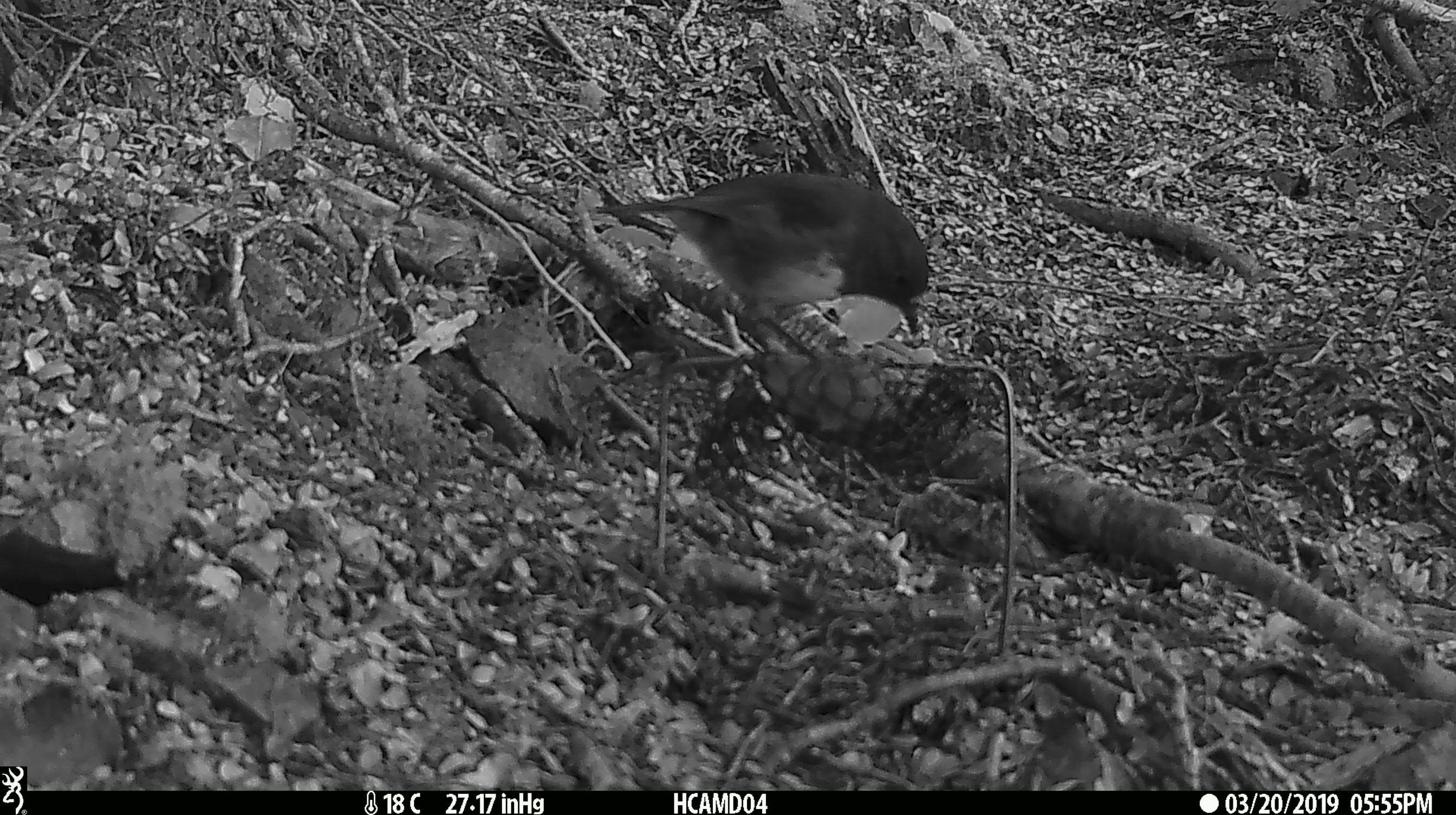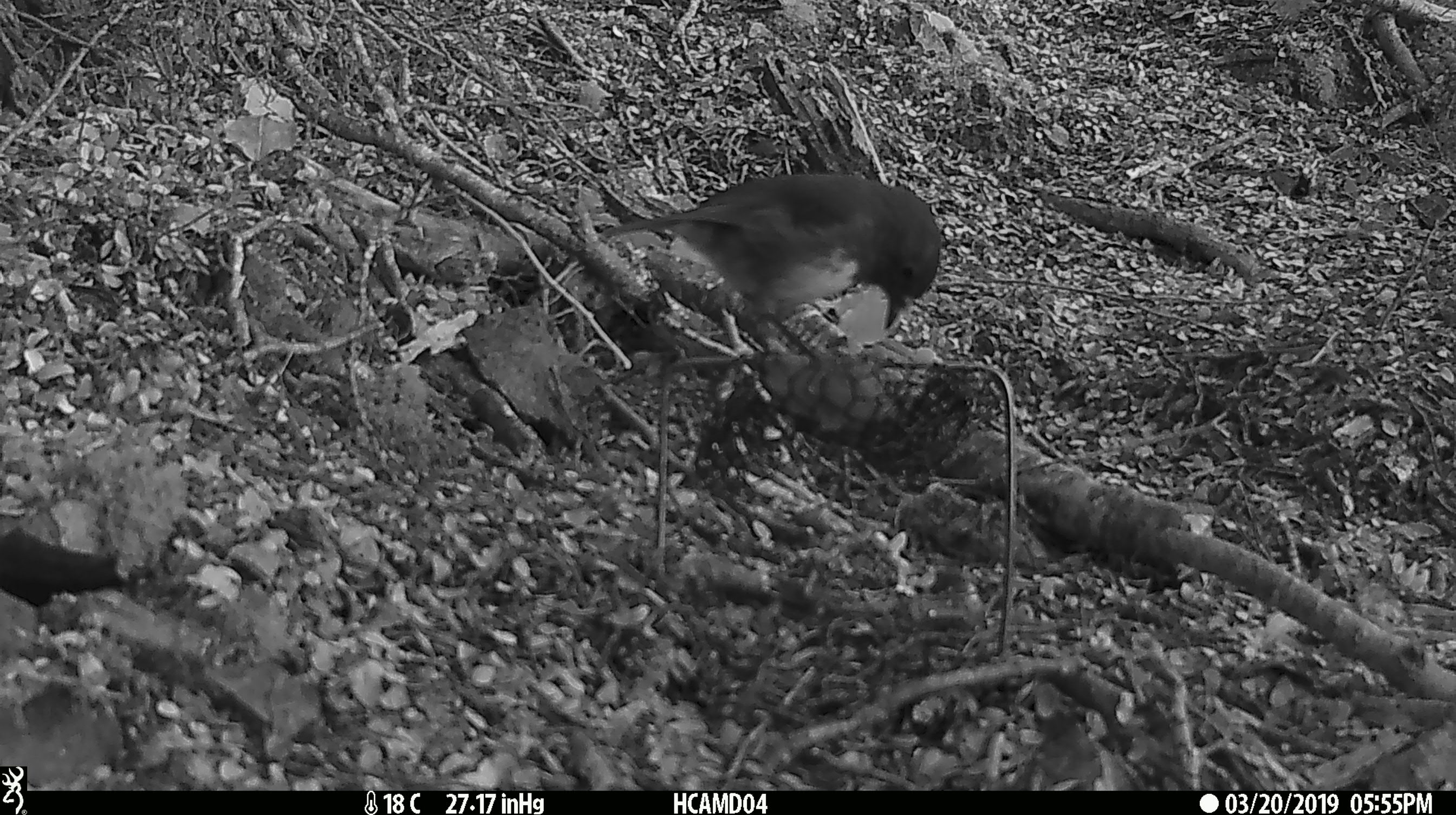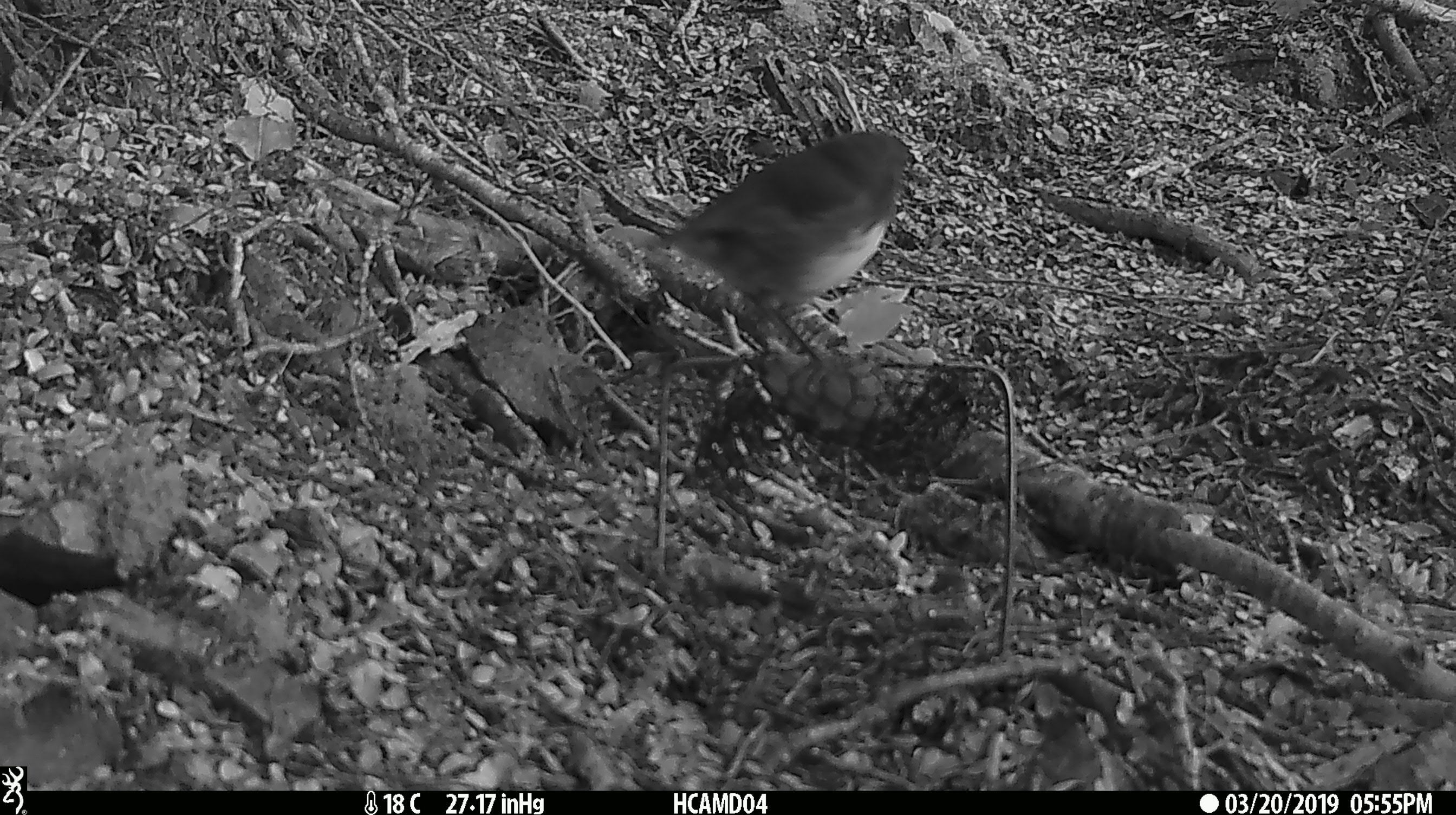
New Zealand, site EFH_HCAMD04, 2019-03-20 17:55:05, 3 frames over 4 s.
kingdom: Animalia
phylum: Chordata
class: Aves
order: Passeriformes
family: Petroicidae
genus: Petroica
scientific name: Petroica australis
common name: new zealand robin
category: robin